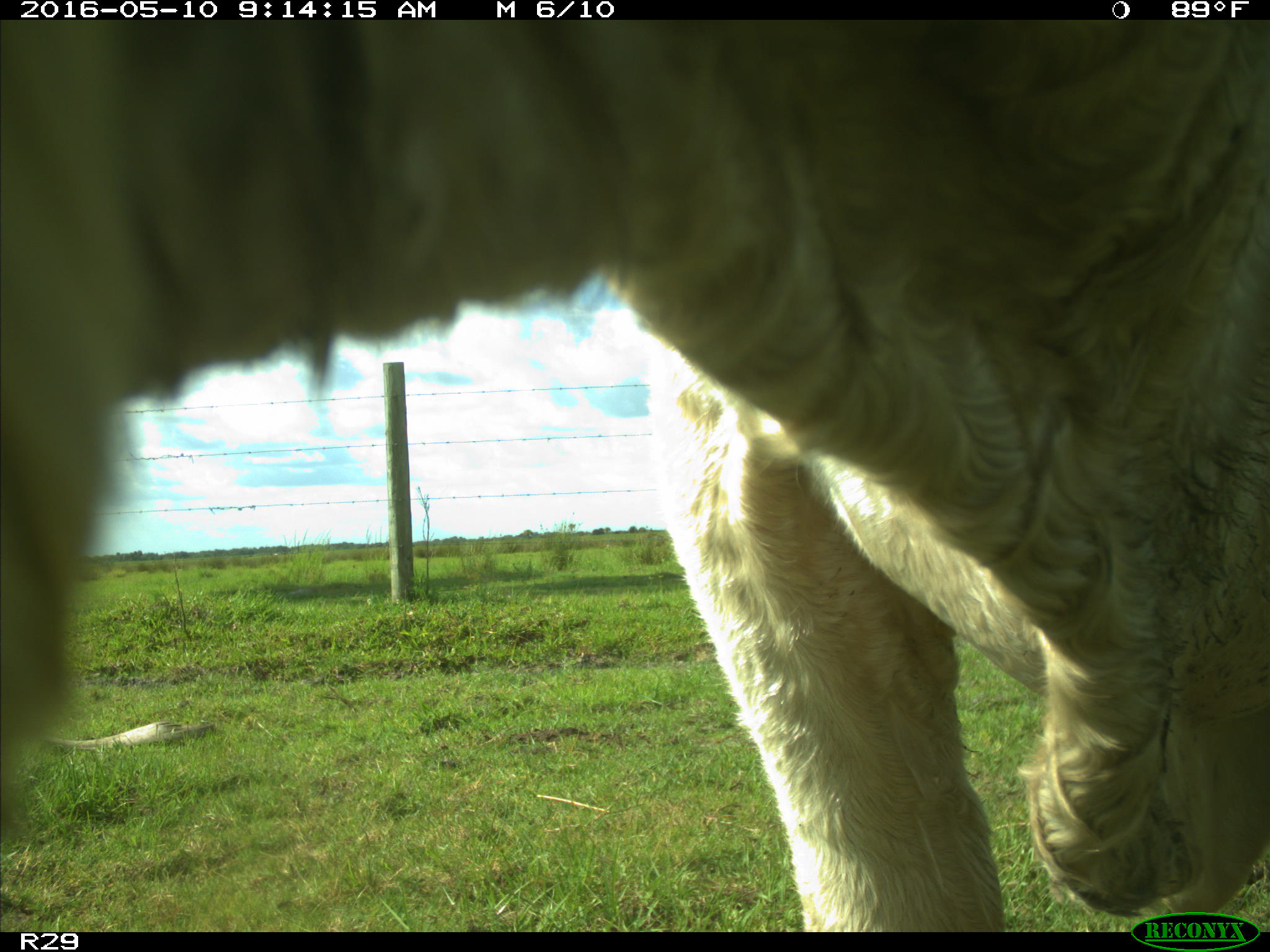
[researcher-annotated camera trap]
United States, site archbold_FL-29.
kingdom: Animalia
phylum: Chordata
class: Mammalia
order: Artiodactyla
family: Bovidae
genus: Bos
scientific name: Bos taurus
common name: domestic cow